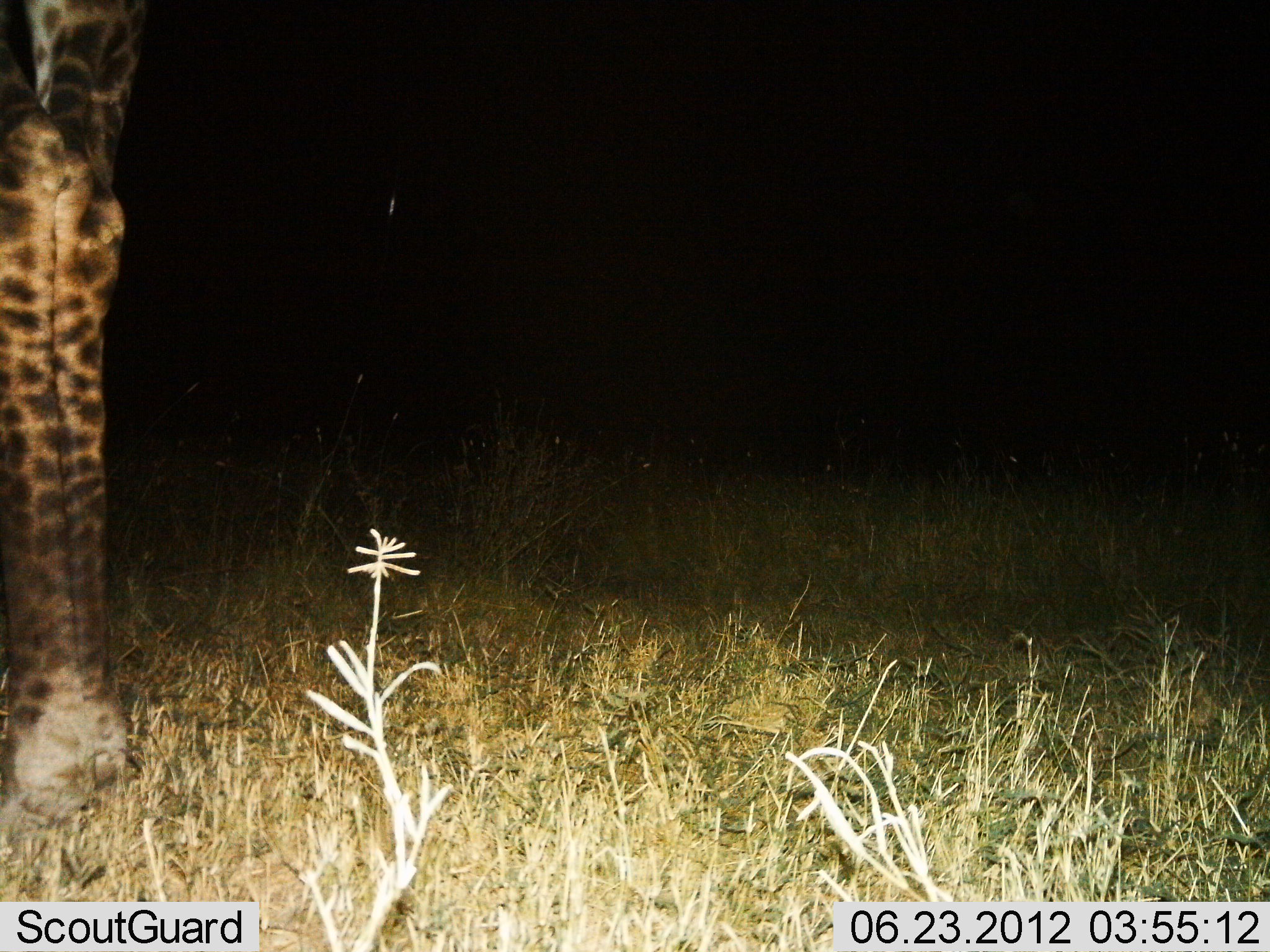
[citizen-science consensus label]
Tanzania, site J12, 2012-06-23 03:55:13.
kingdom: Animalia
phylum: Chordata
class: Mammalia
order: Artiodactyla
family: Giraffidae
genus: Giraffa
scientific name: Giraffa camelopardalis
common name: giraffe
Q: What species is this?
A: Giraffe (Giraffa camelopardalis).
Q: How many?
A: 1.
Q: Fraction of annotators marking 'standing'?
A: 100%.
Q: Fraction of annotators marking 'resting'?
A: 0%.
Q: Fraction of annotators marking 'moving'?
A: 0%.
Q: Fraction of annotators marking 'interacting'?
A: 0%.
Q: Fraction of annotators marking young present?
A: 0%.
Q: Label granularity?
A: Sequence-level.